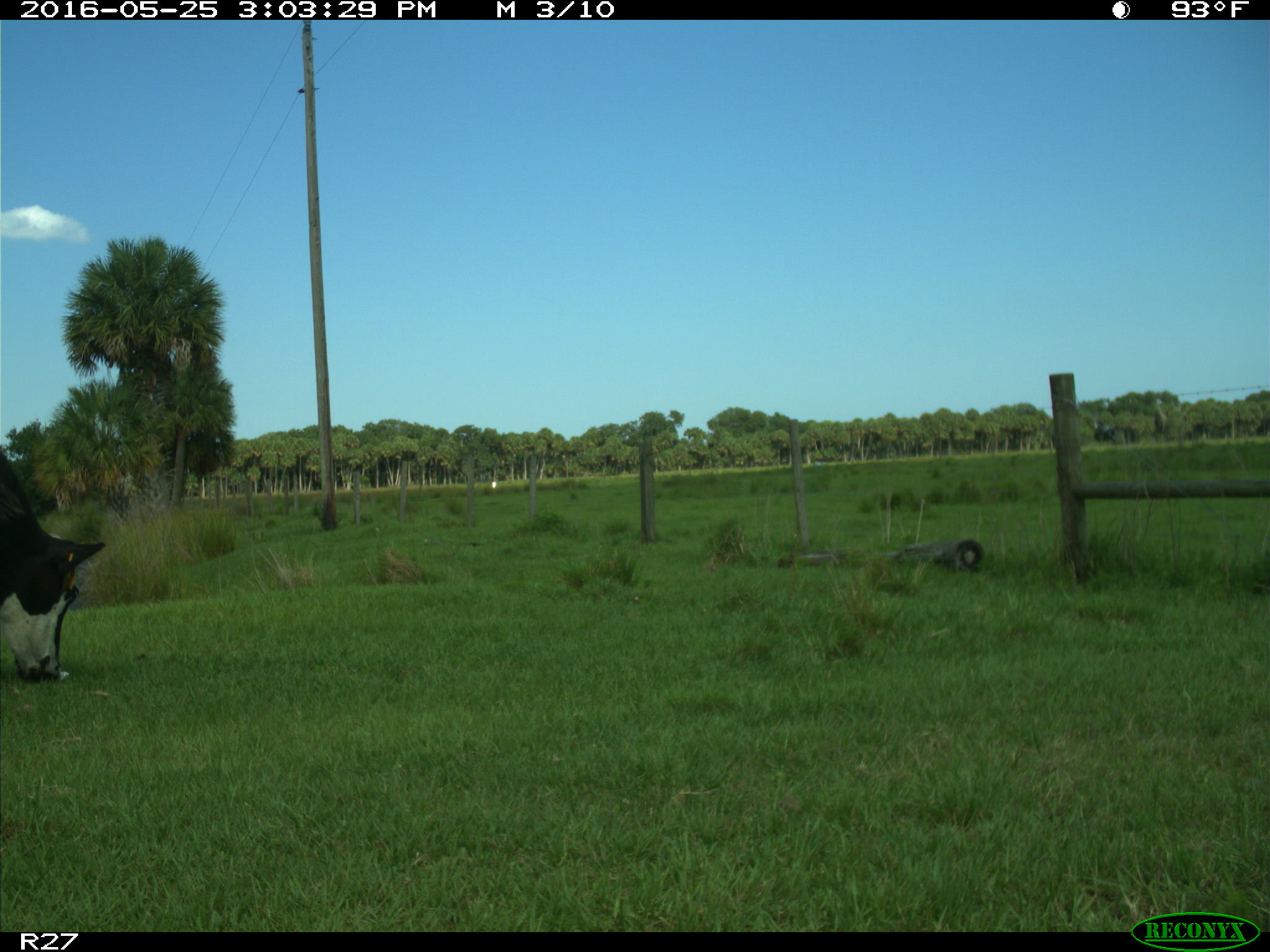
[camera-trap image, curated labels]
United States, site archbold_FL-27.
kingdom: Animalia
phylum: Chordata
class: Mammalia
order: Artiodactyla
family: Bovidae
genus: Bos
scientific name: Bos taurus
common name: domestic cow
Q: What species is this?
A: Bos taurus (domestic cow).